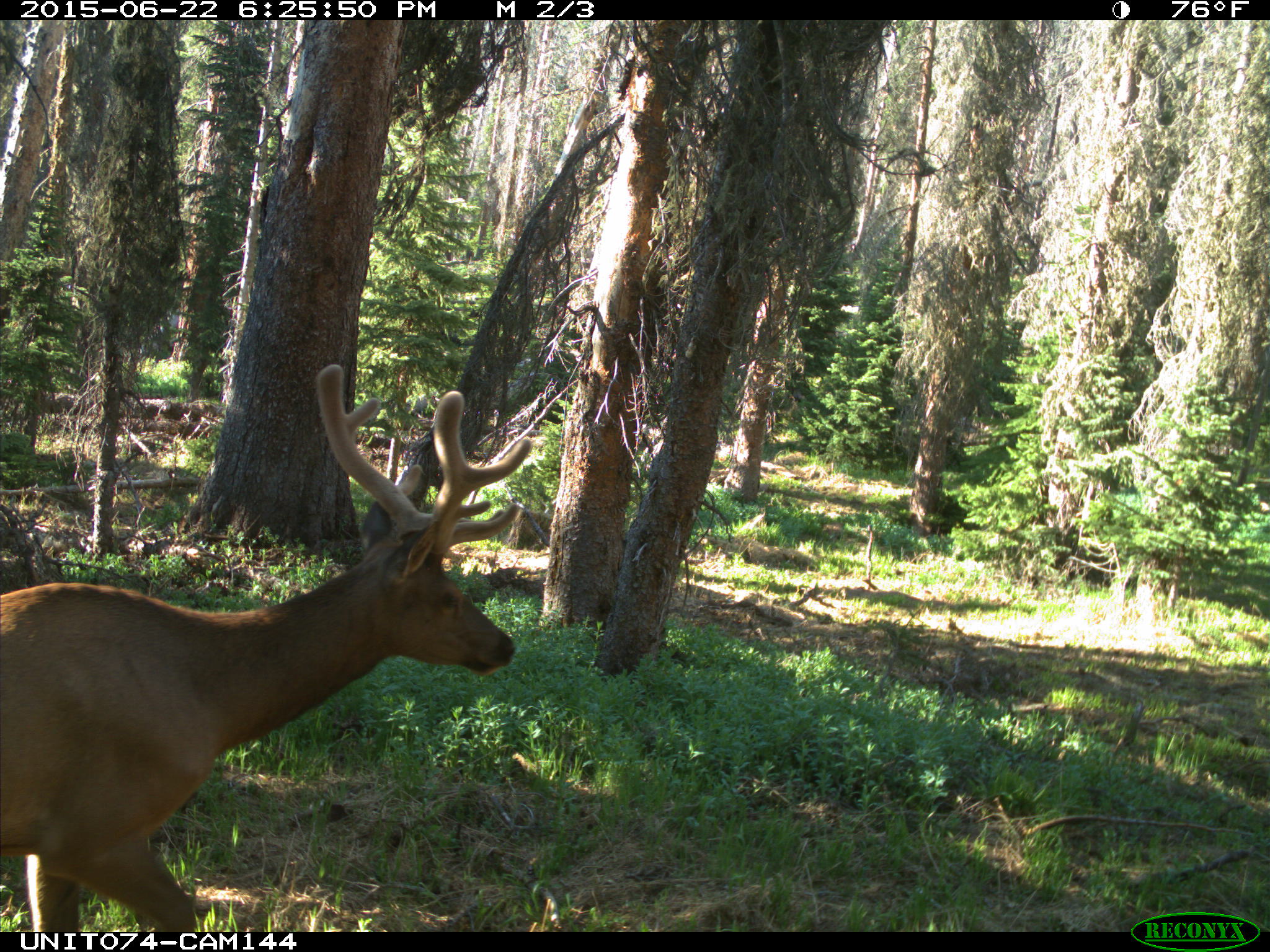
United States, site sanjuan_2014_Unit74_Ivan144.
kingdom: Animalia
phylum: Chordata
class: Mammalia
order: Artiodactyla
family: Cervidae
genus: Cervus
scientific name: Cervus elaphus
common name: red deer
Cervus elaphus (red deer).